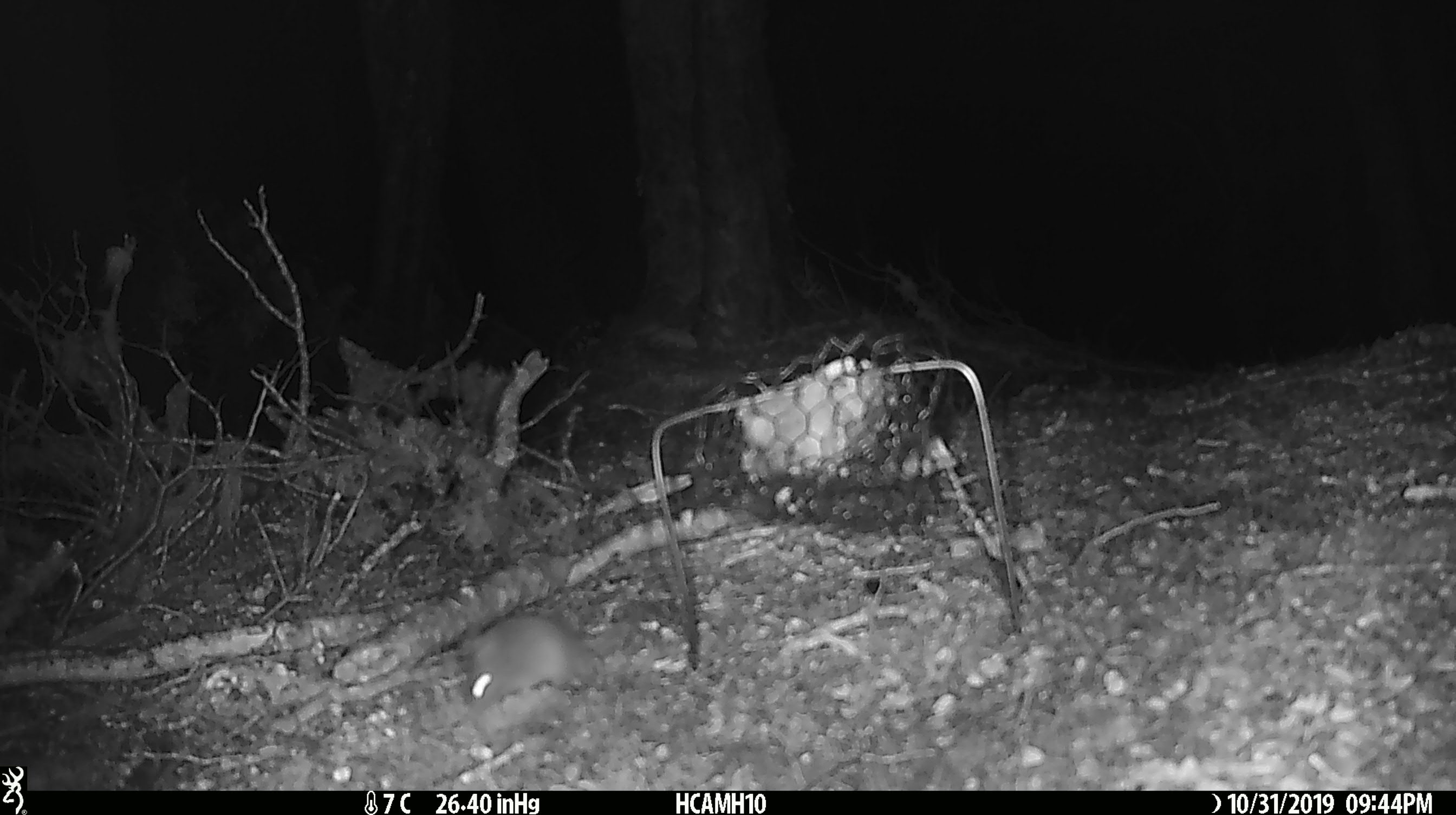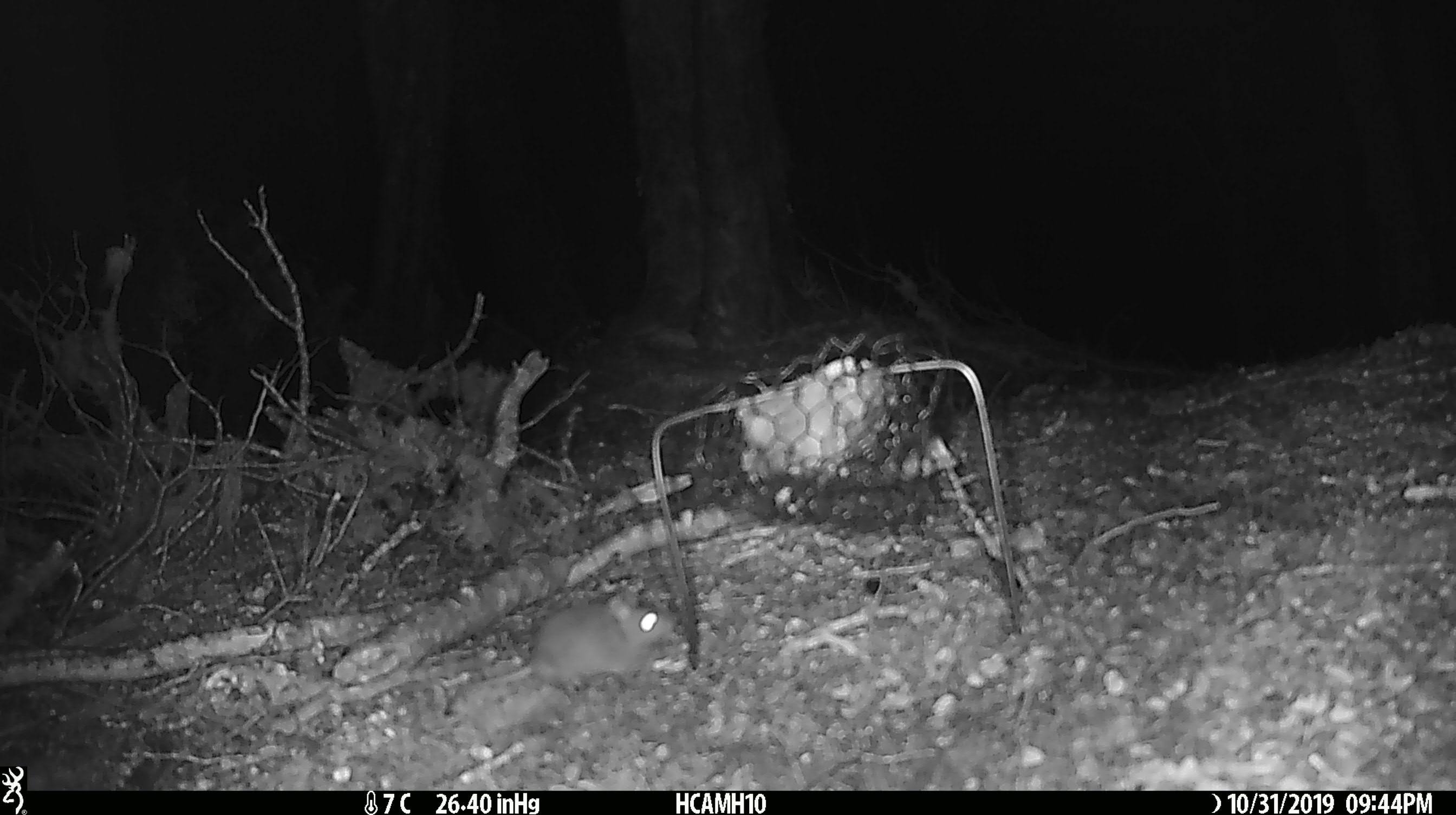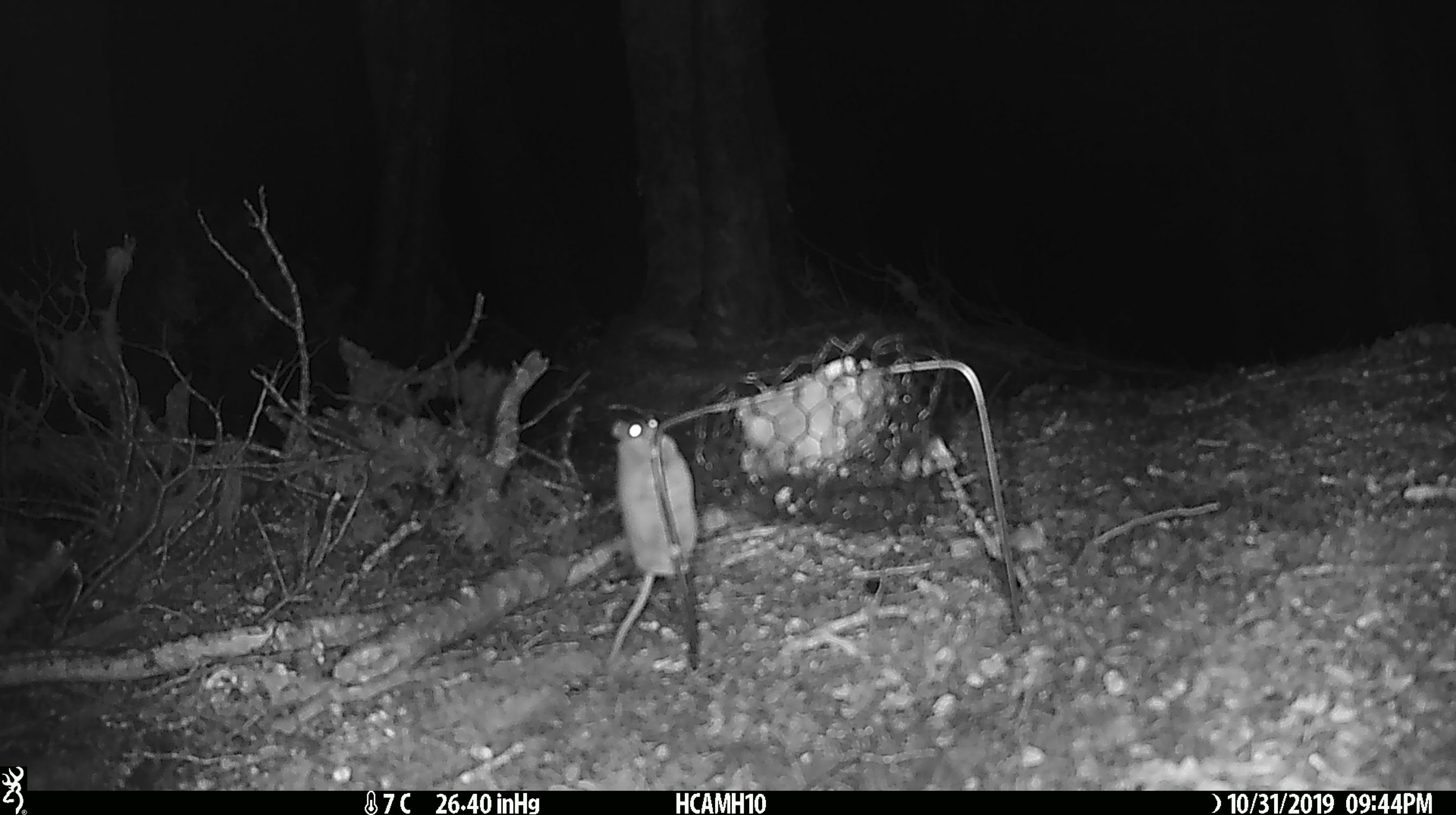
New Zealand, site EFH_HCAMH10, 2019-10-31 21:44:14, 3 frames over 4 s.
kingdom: Animalia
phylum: Chordata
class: Mammalia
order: Rodentia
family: Muridae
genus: Mus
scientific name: Mus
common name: mouse